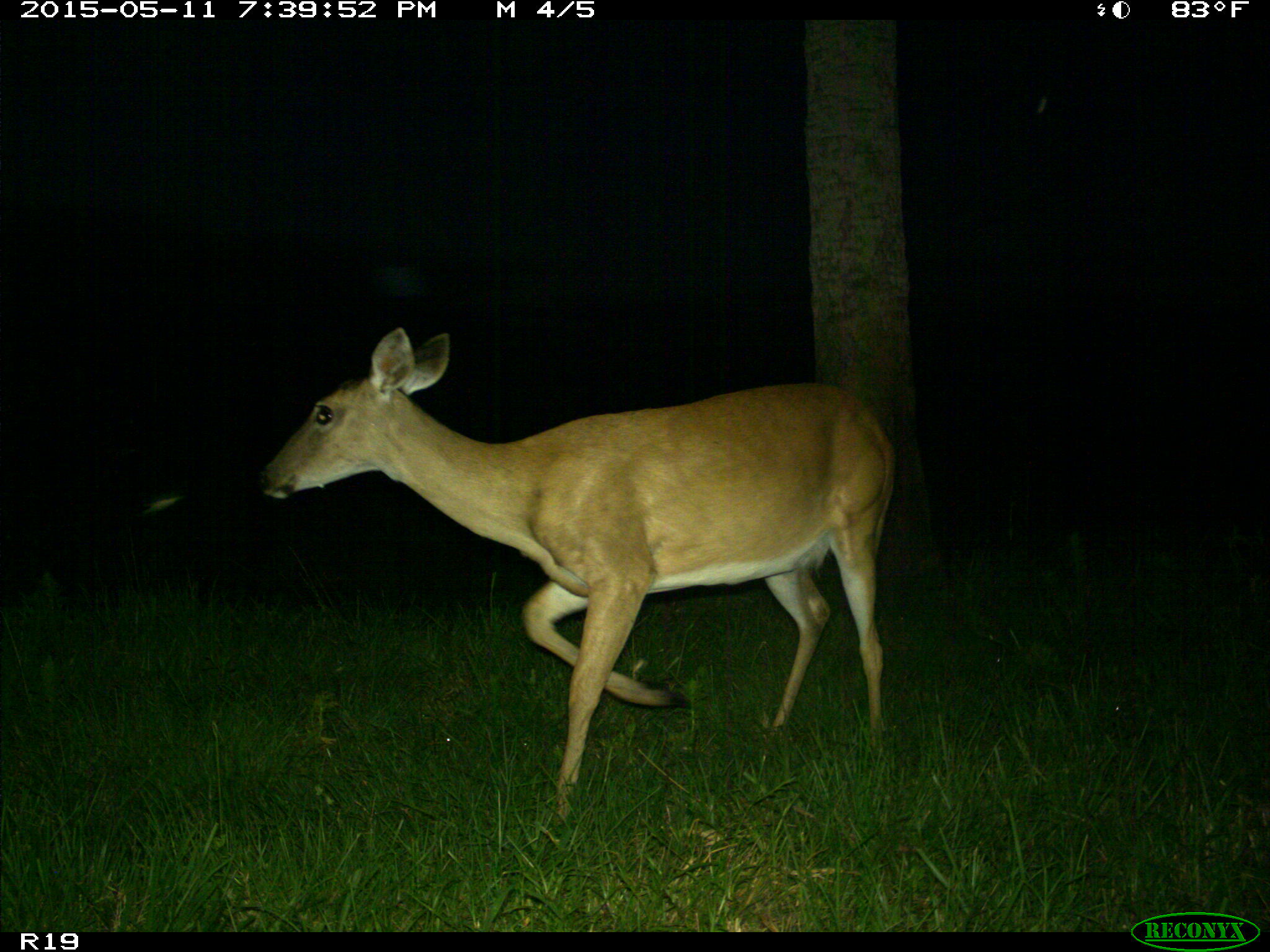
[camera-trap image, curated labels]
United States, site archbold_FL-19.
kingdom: Animalia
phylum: Chordata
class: Mammalia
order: Artiodactyla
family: Cervidae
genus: Odocoileus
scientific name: Odocoileus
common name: deer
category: unidentified deer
Unidentified deer (deer) (Odocoileus).